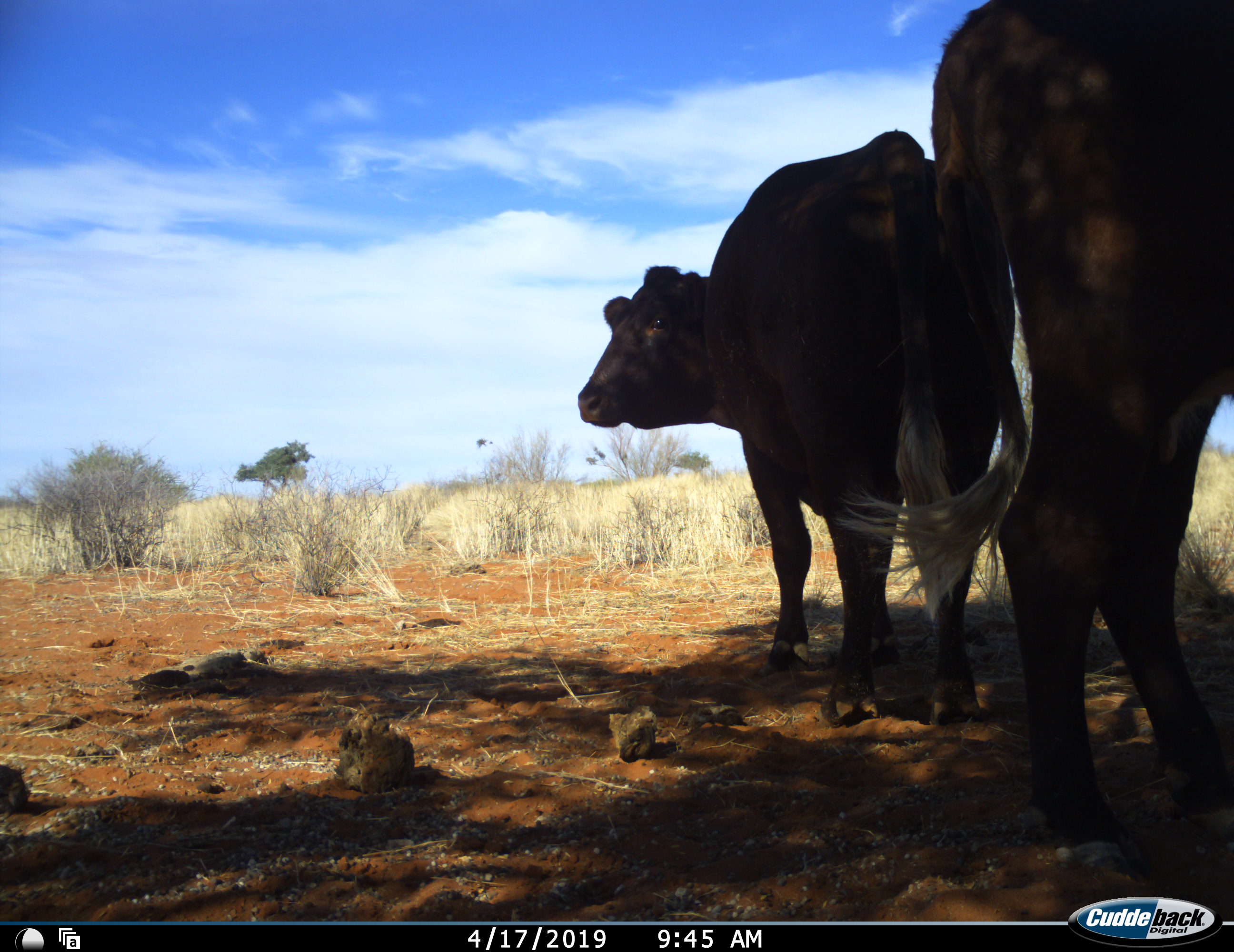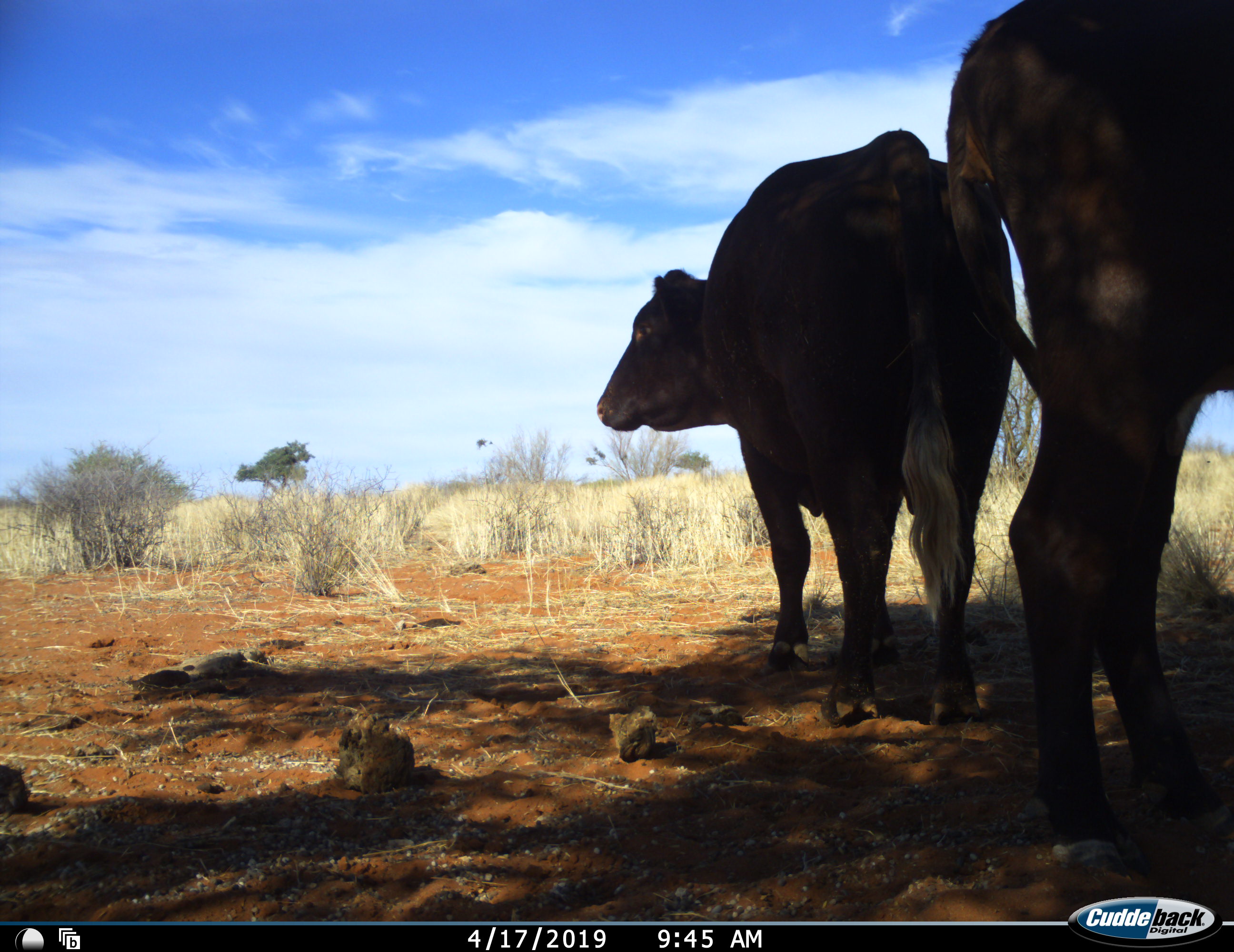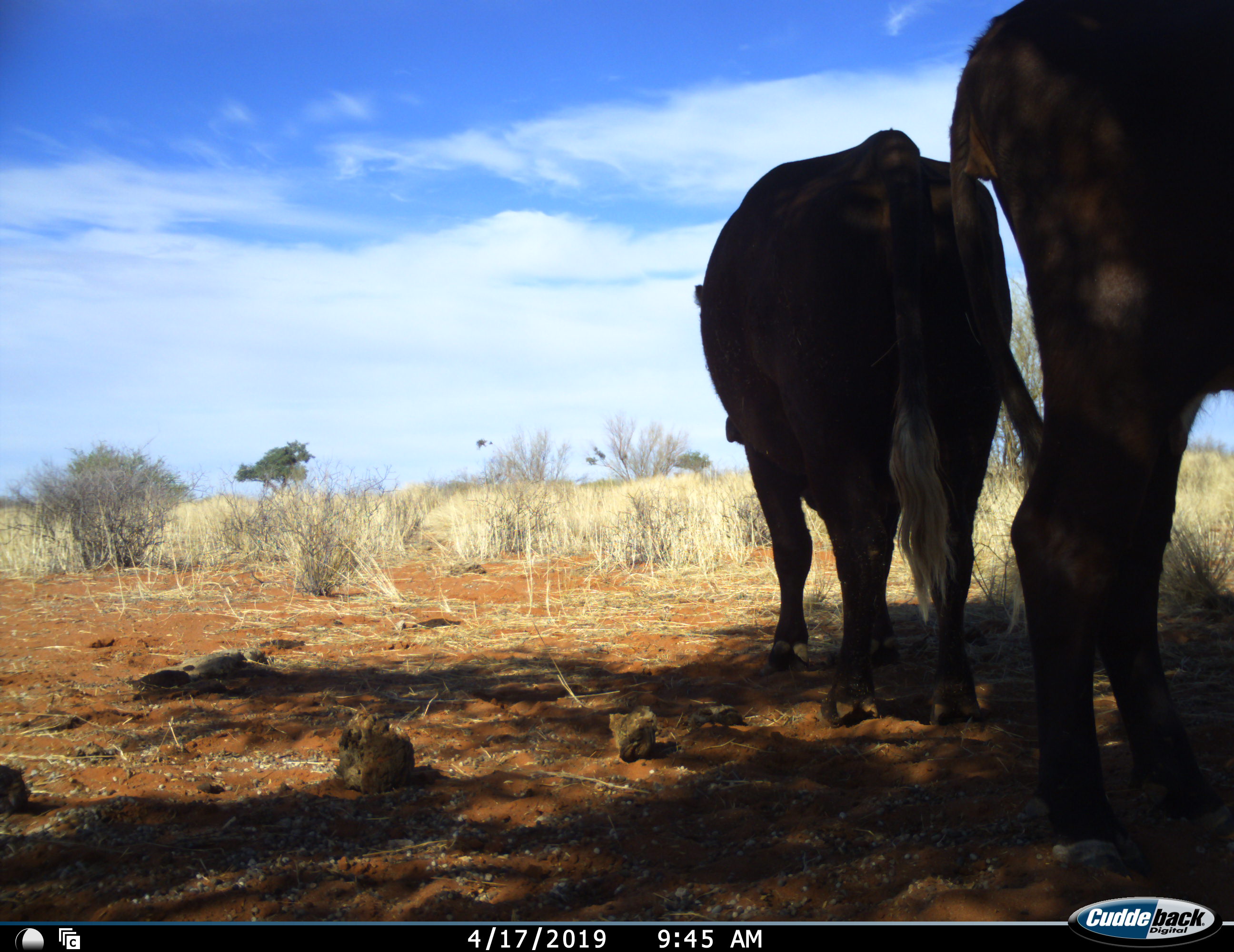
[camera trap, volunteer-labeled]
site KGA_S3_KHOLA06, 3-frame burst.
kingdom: Animalia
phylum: Chordata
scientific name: Vertebrata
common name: domestic animal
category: domesticanimal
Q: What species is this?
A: Domesticanimal (domestic animal) (Vertebrata).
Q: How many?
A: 2.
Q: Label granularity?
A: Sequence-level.